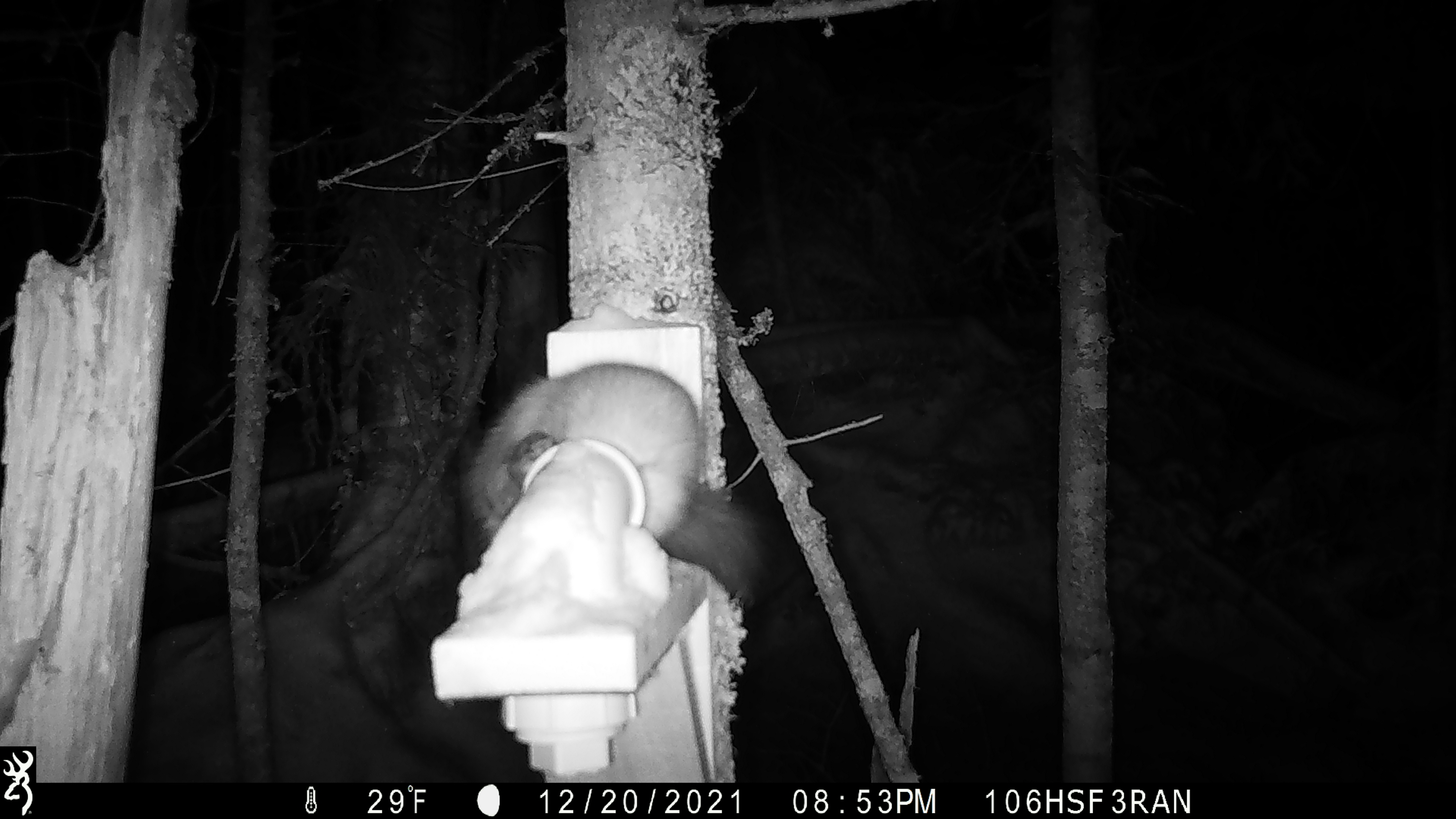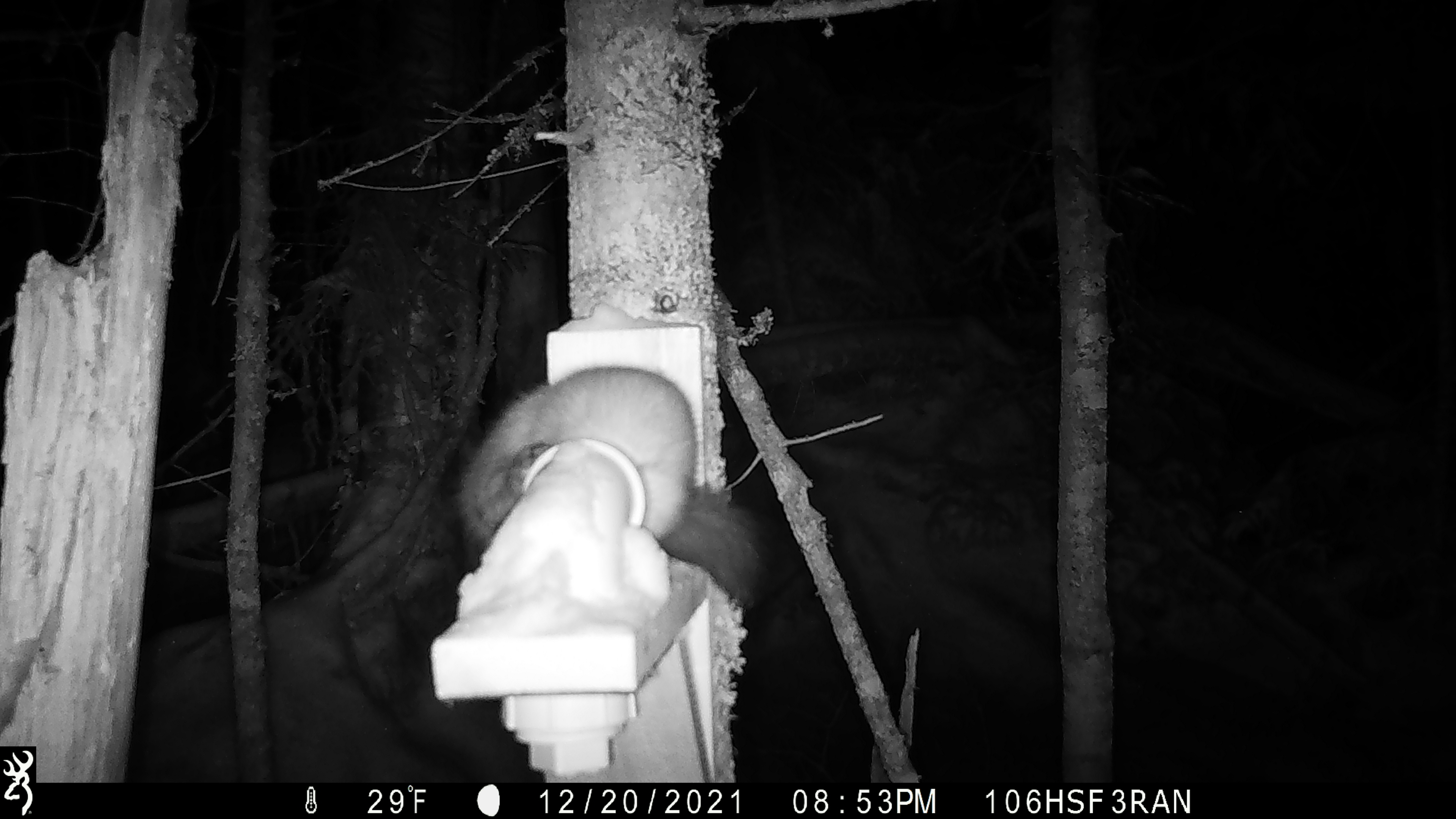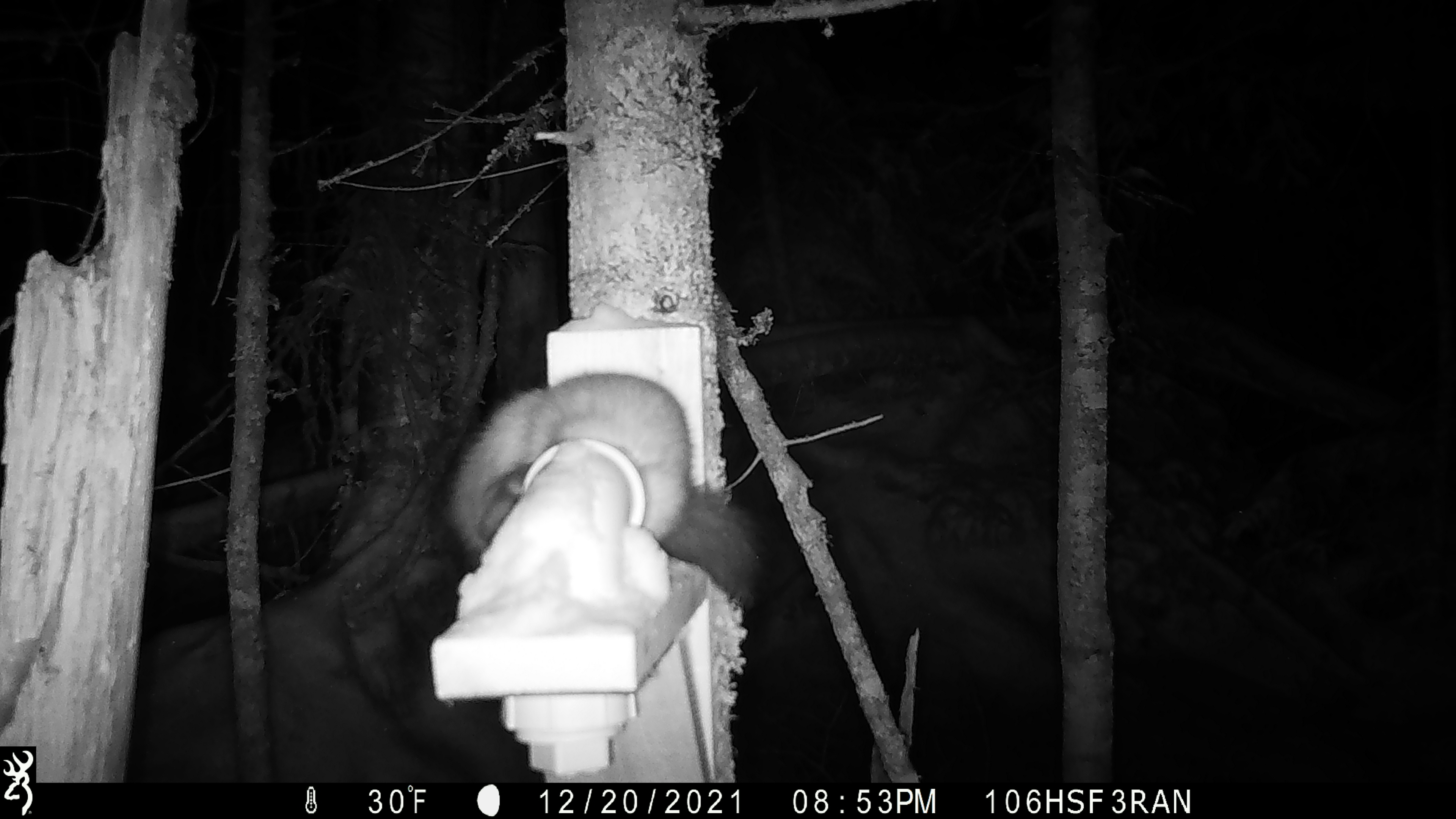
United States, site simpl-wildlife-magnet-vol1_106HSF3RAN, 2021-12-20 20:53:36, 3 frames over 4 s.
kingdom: Animalia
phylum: Chordata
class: Mammalia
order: Carnivora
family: Mustelidae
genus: Martes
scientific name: Martes americana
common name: american marten